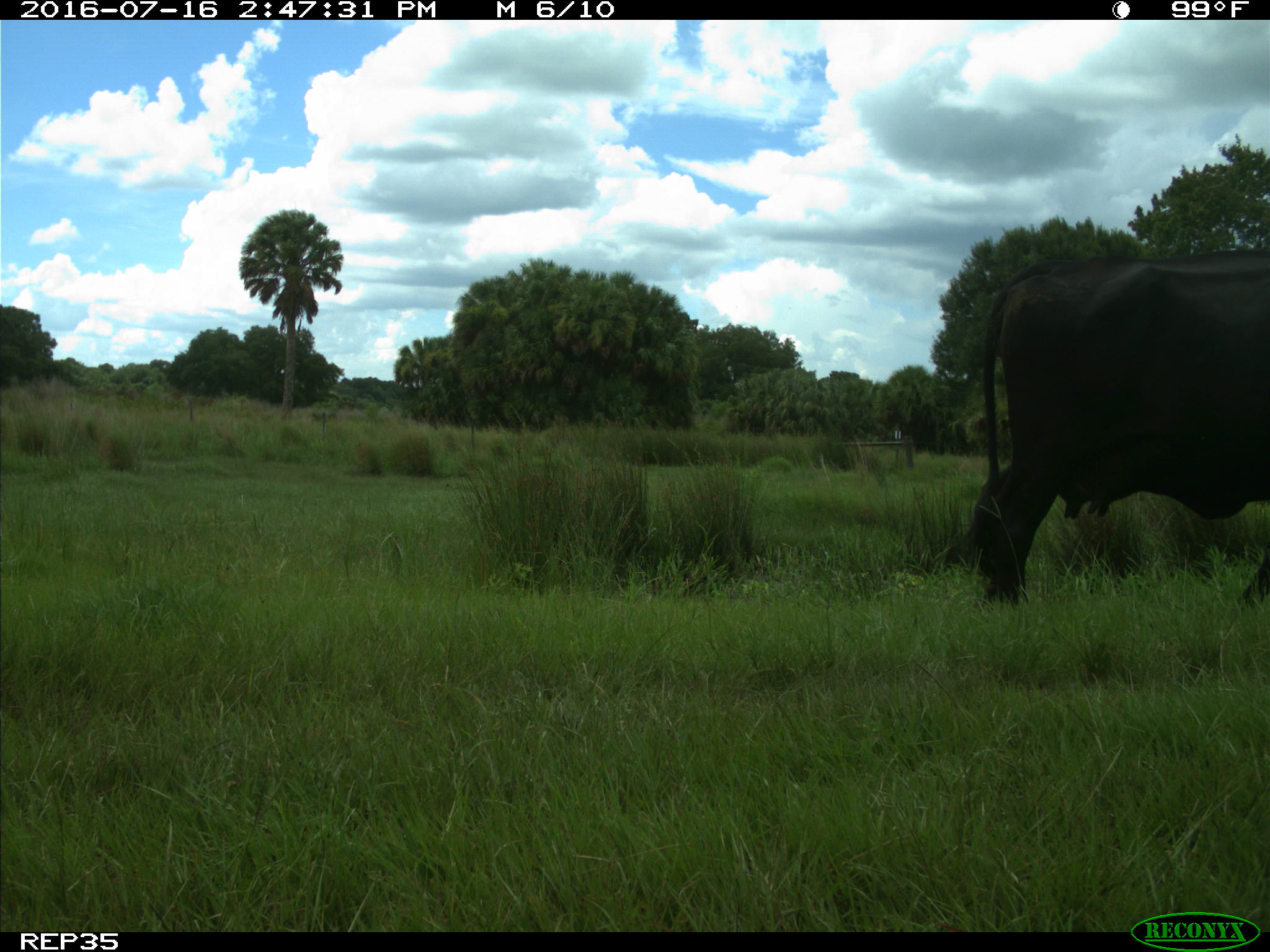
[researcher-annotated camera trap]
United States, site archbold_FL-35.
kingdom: Animalia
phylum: Chordata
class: Mammalia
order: Artiodactyla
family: Bovidae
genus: Bos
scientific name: Bos taurus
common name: domestic cow